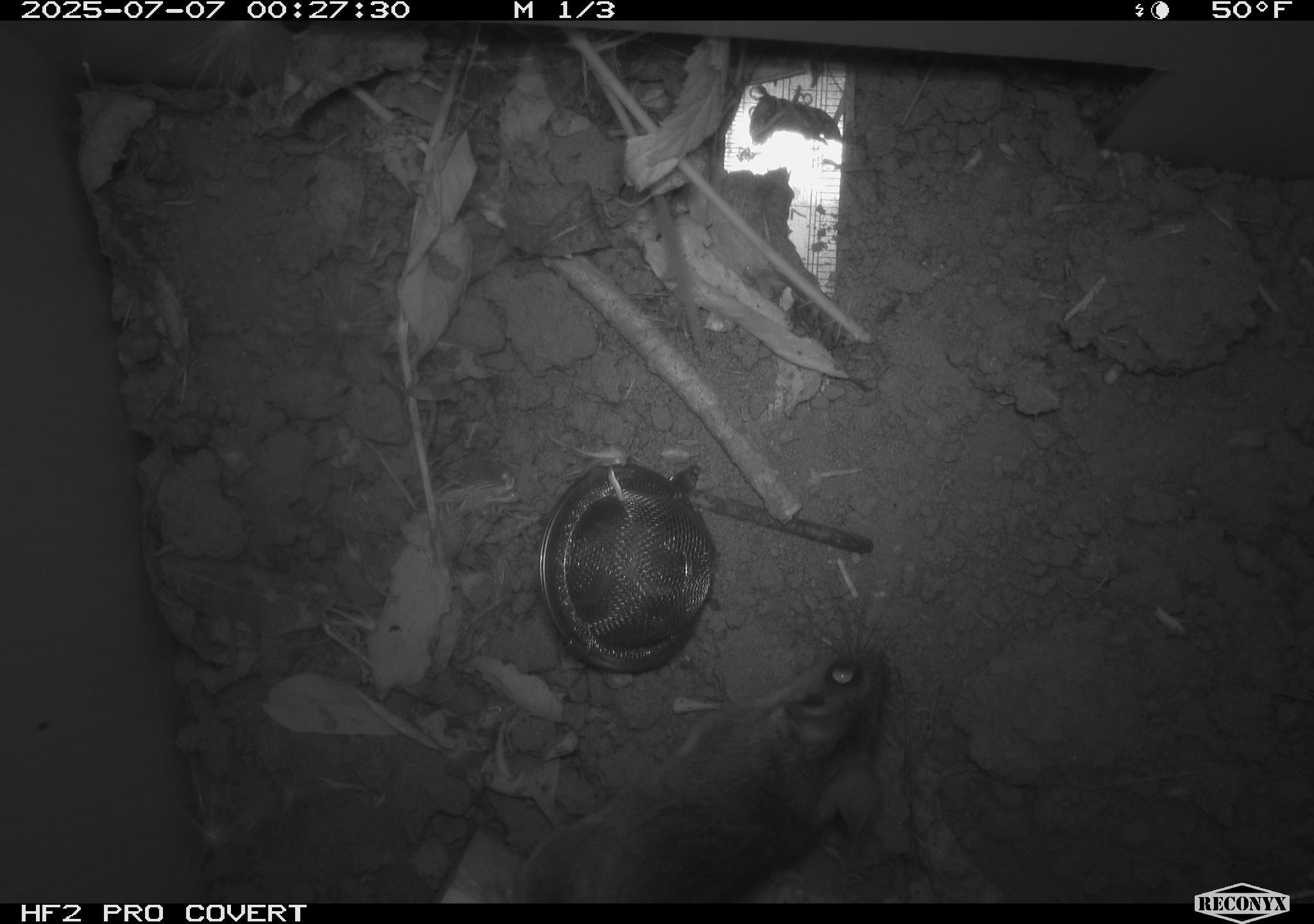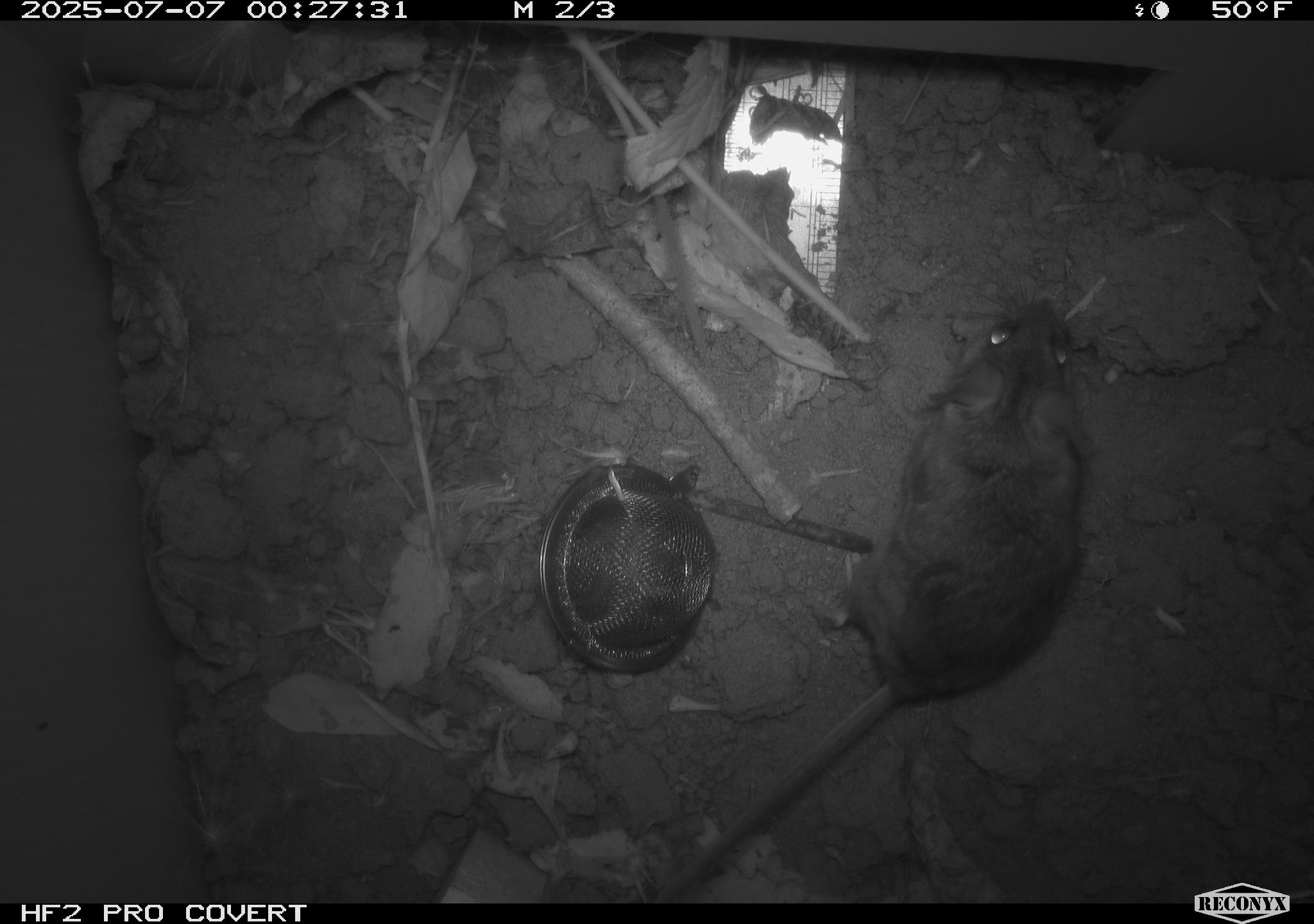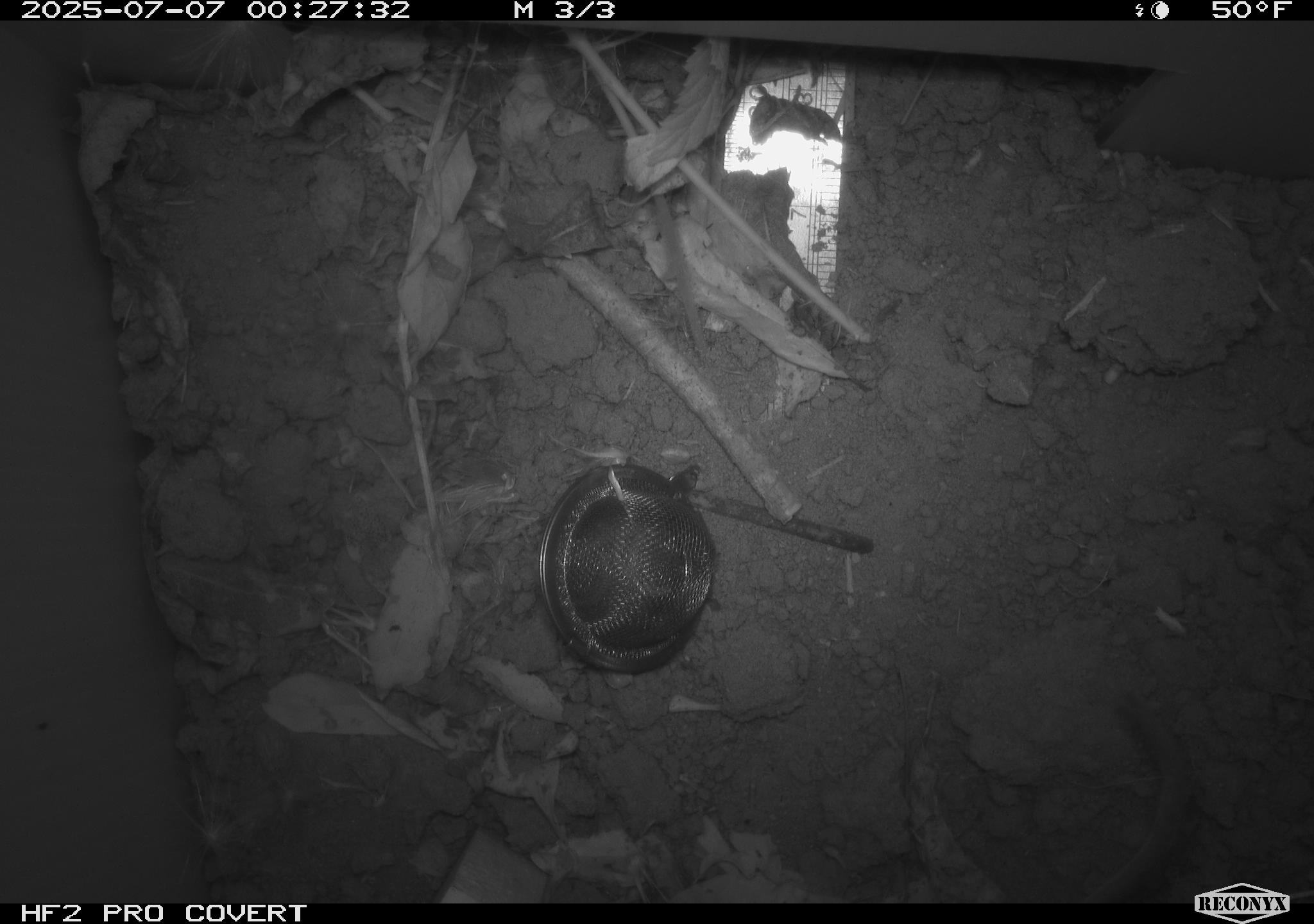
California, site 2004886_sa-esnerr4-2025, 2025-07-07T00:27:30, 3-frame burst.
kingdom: Animalia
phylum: Chordata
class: Mammalia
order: Rodentia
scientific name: Rodentia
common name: rodent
Rodent (Rodentia).